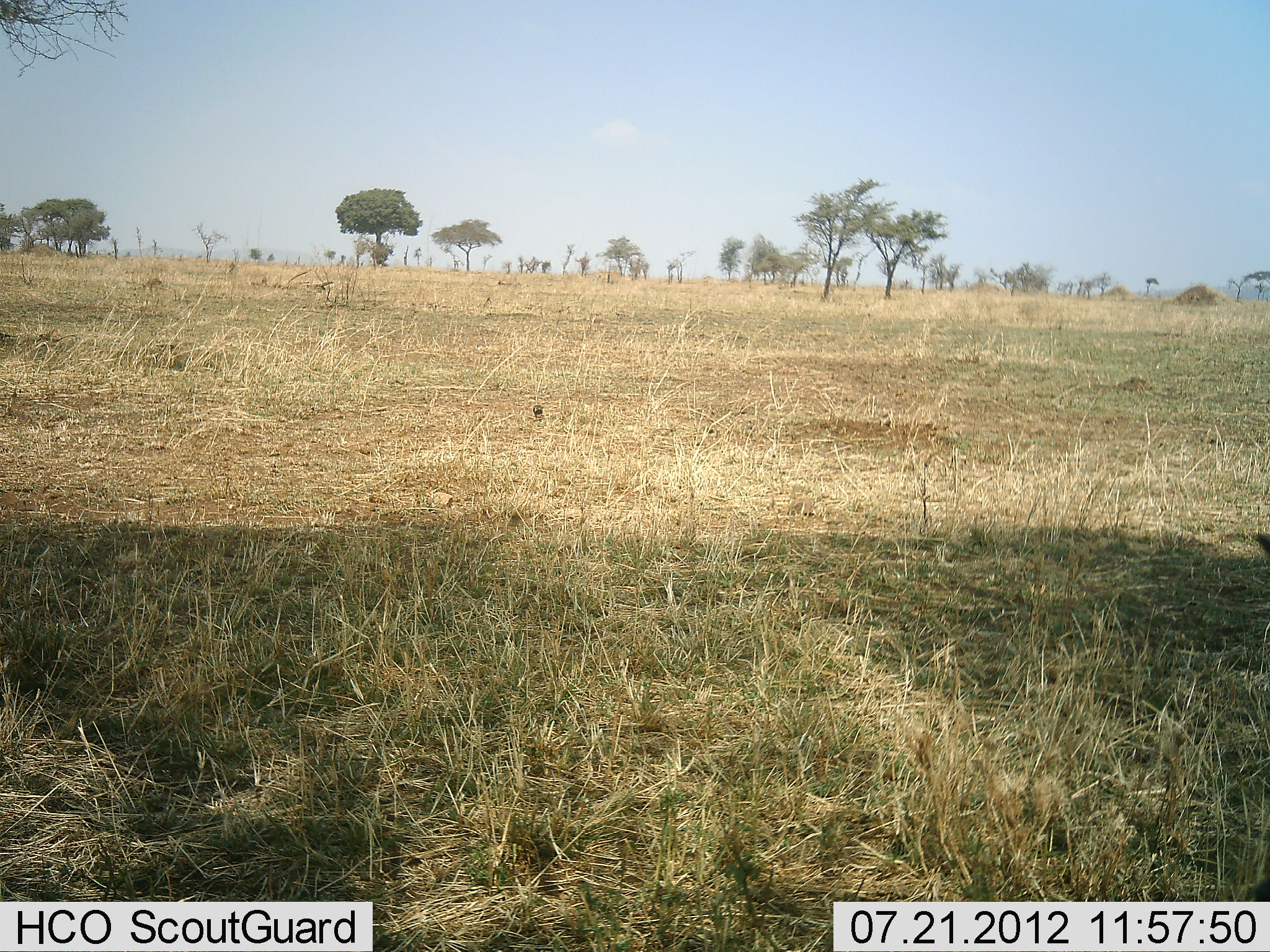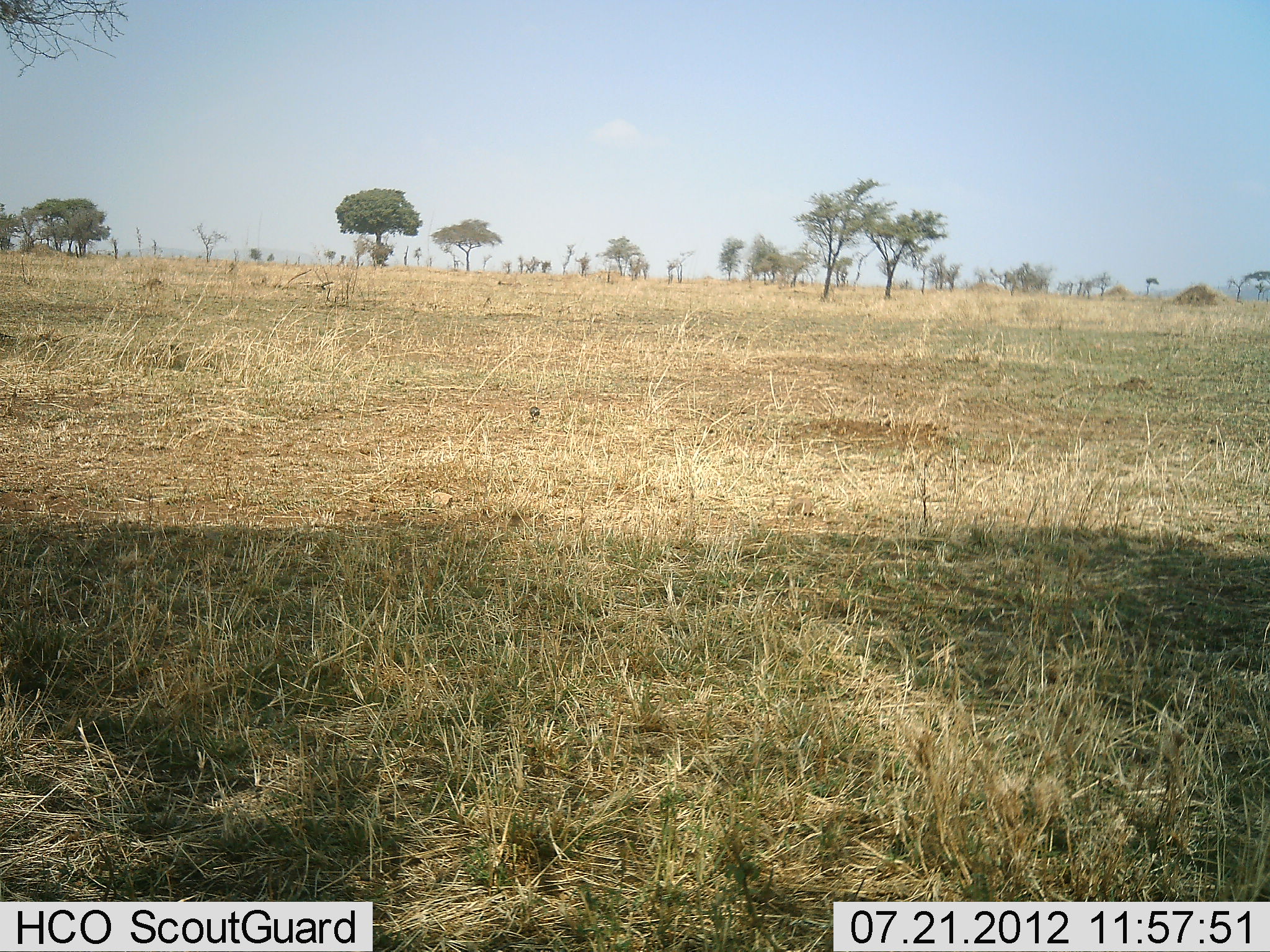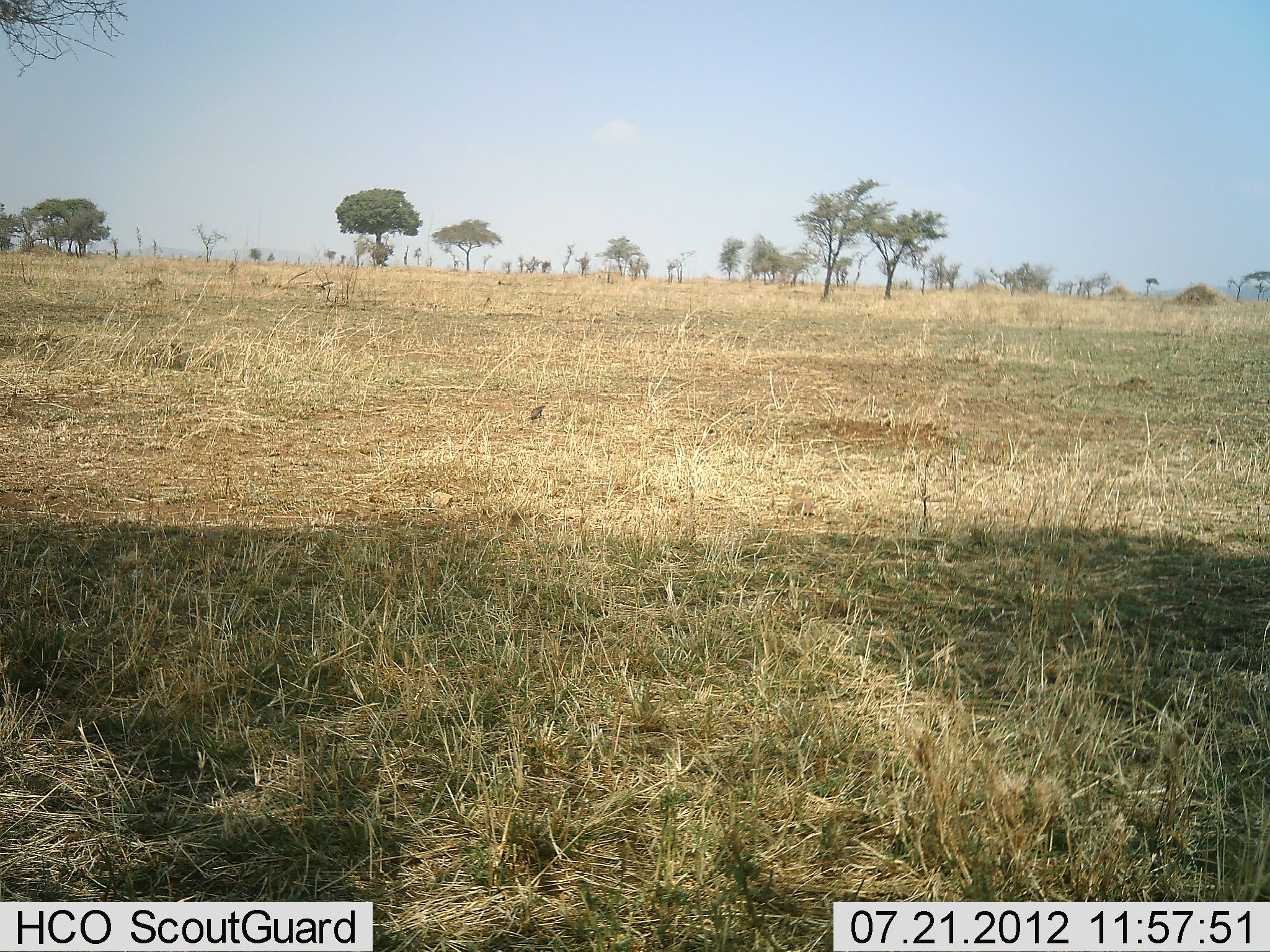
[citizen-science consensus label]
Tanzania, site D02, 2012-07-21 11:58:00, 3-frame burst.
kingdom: Animalia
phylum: Chordata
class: Aves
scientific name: Aves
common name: bird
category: otherbird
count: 2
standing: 40%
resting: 0%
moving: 40%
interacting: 0%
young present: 0%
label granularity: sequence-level